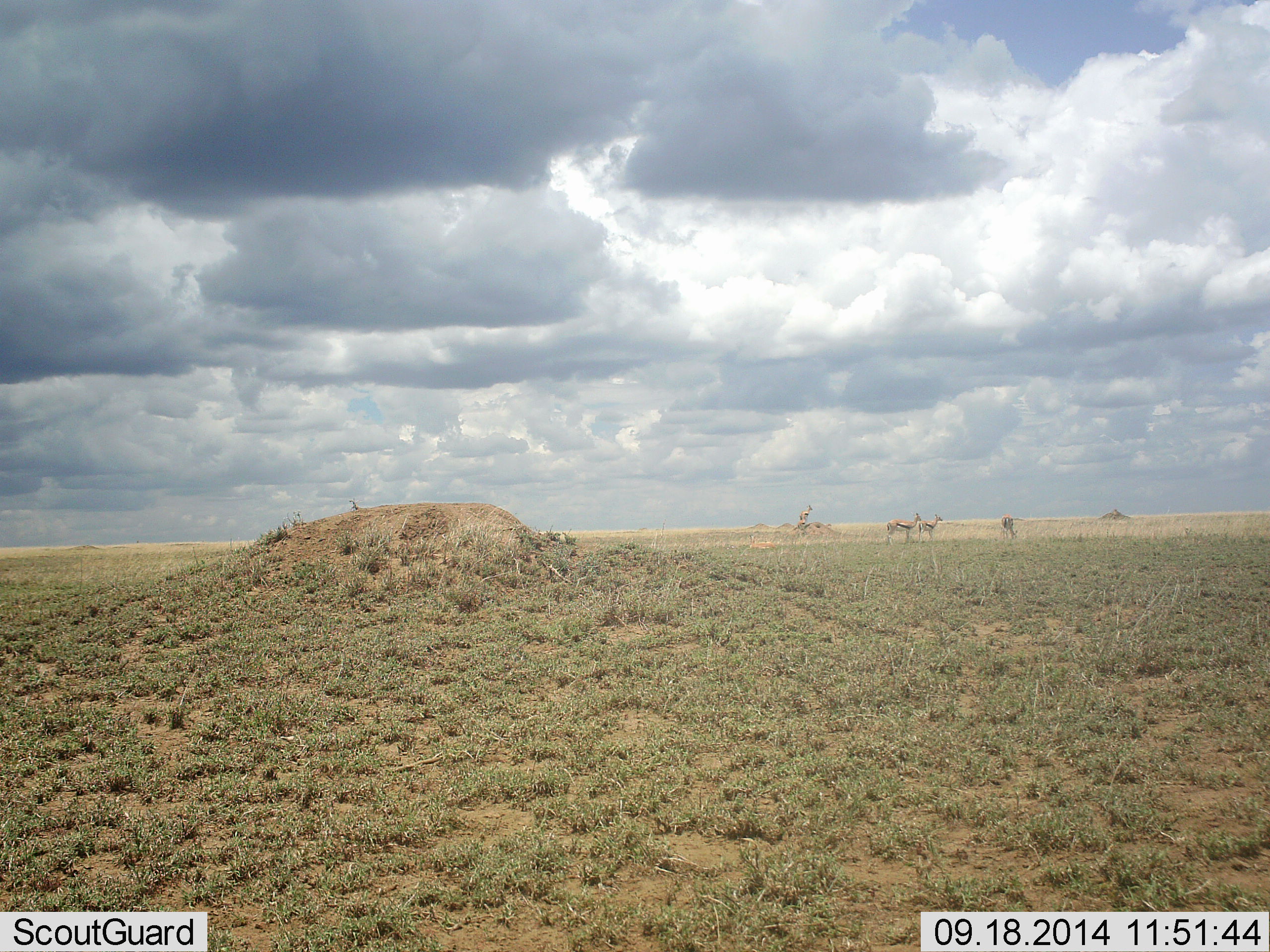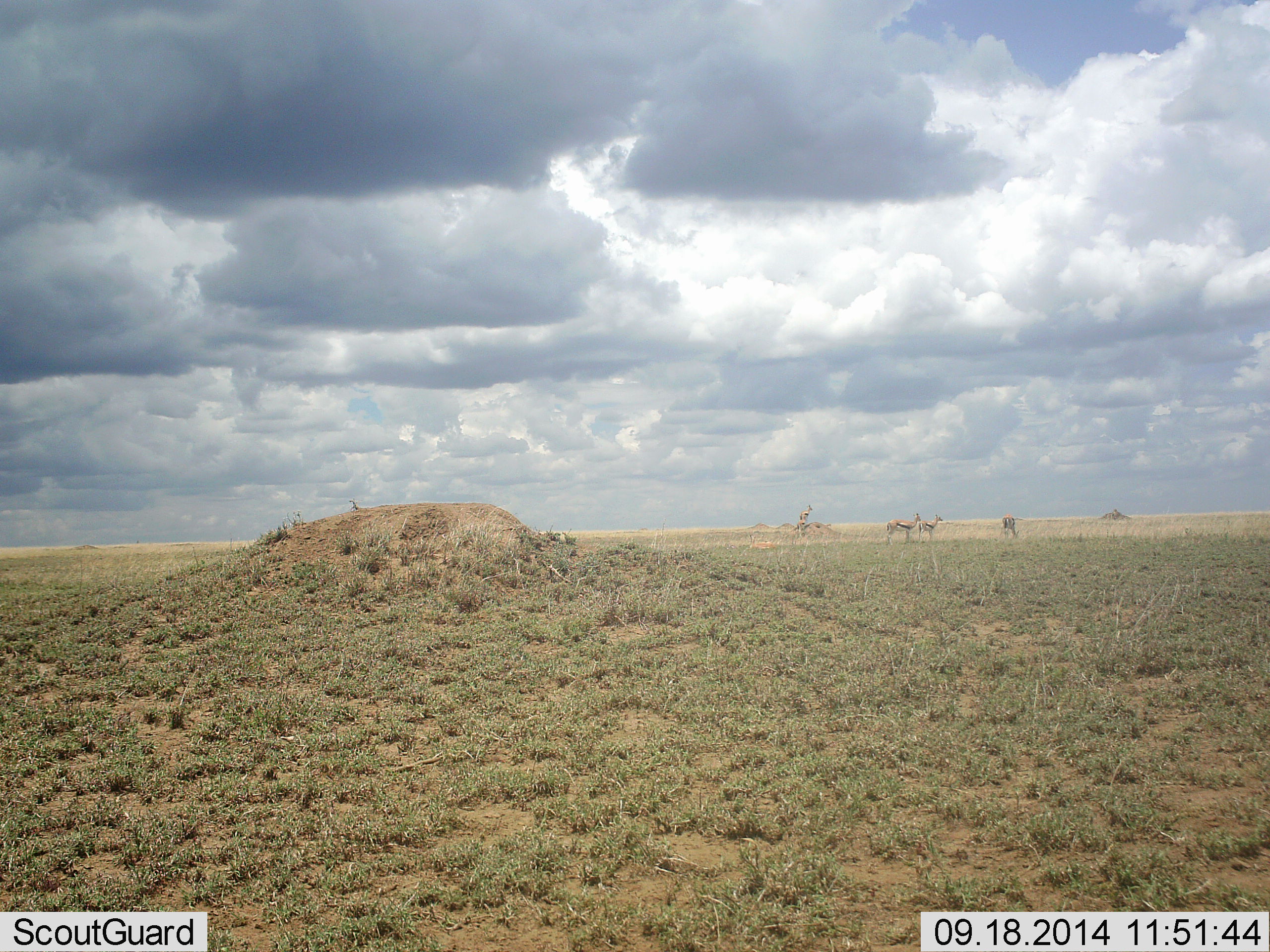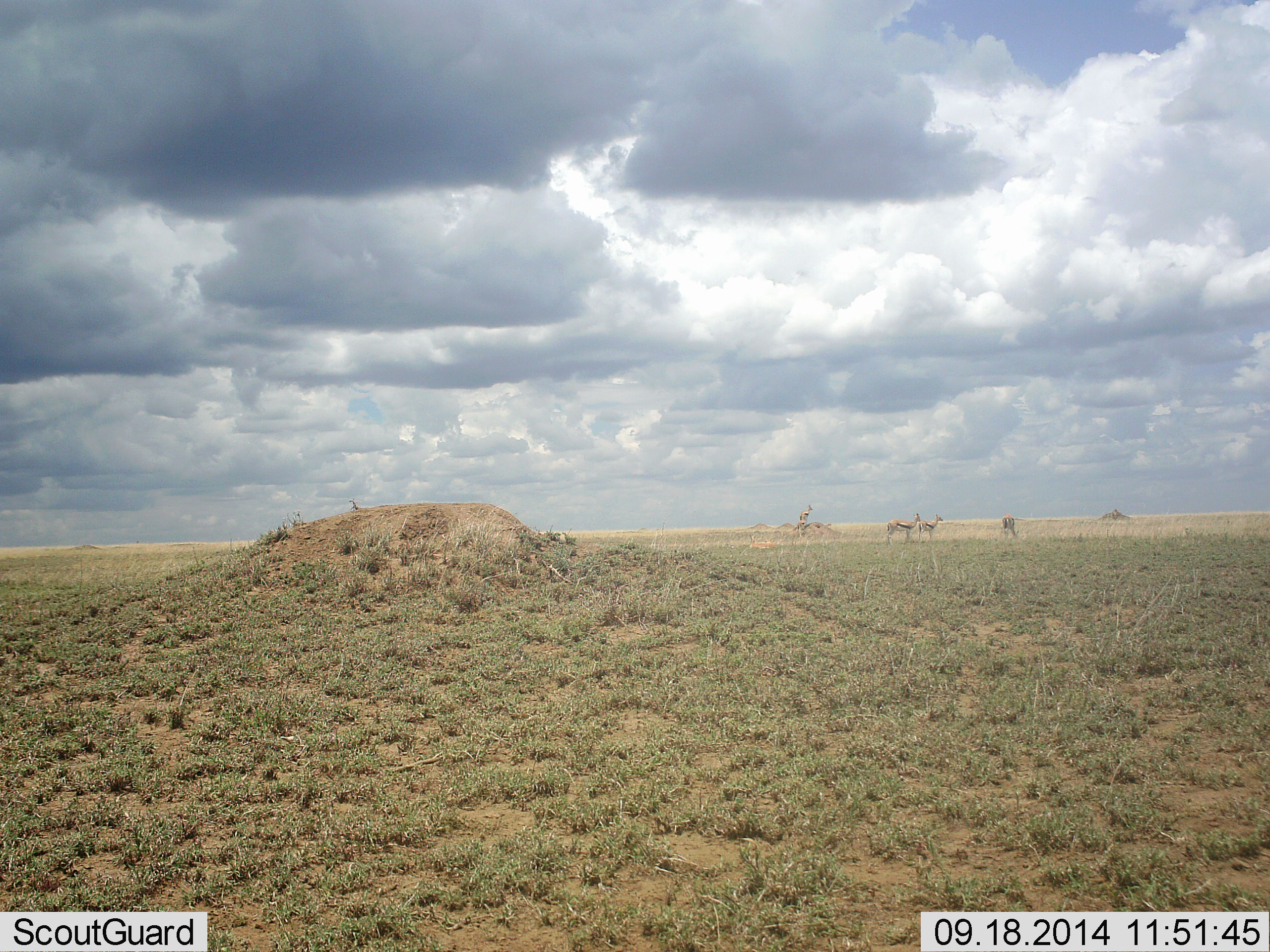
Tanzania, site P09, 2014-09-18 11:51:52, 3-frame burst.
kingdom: Animalia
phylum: Chordata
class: Mammalia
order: Artiodactyla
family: Bovidae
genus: Eudorcas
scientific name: Eudorcas thomsonii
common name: thomson's gazelle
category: gazellethomsons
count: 4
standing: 90%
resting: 10%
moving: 0%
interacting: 0%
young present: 0%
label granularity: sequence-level